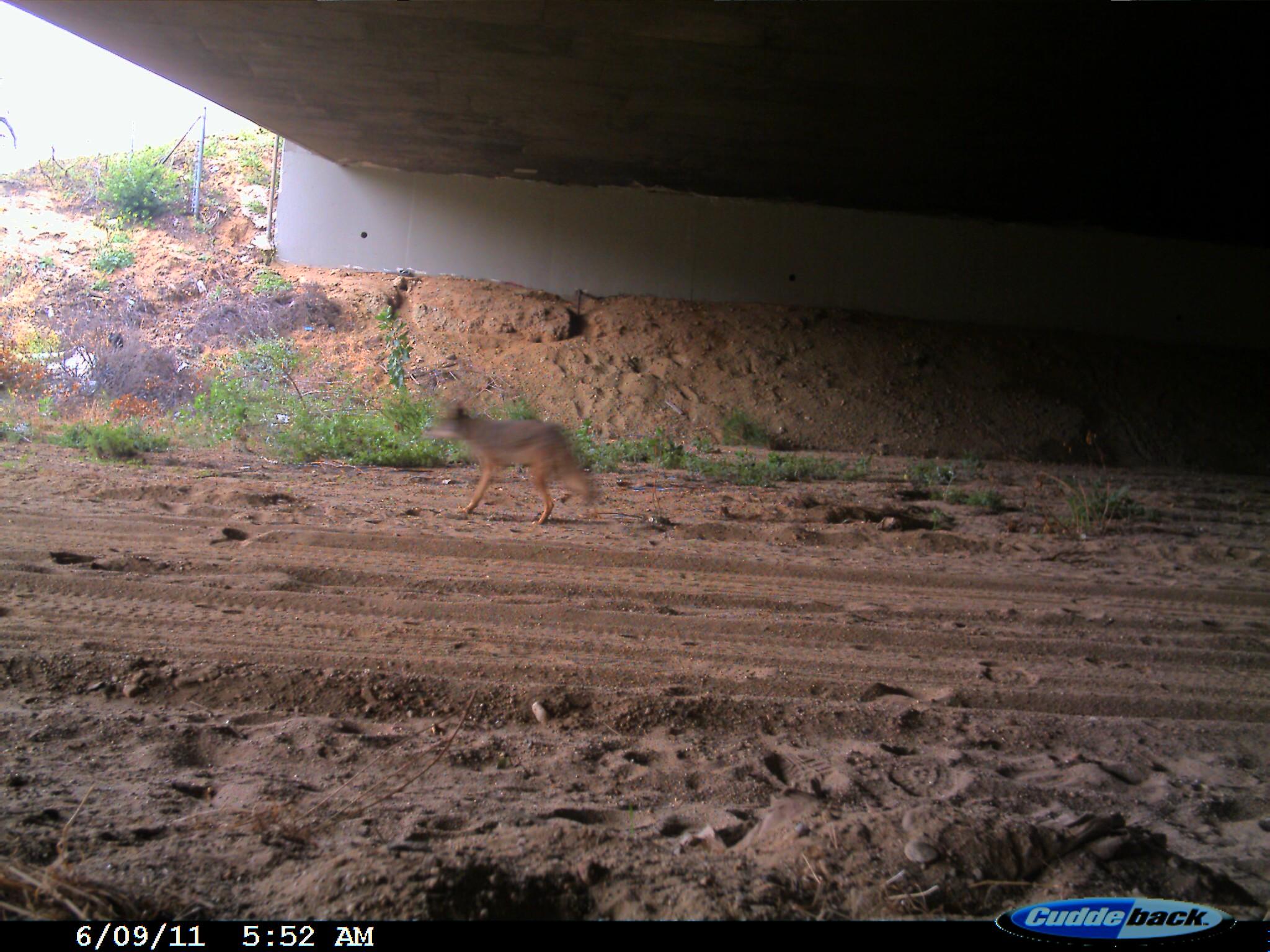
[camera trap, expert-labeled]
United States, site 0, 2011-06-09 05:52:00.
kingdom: Animalia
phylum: Chordata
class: Mammalia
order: Carnivora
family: Canidae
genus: Canis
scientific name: Canis latrans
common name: coyote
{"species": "coyote (Canis latrans)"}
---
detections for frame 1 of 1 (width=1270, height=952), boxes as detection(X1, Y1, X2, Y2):
coyote: detection(421, 397, 613, 539)